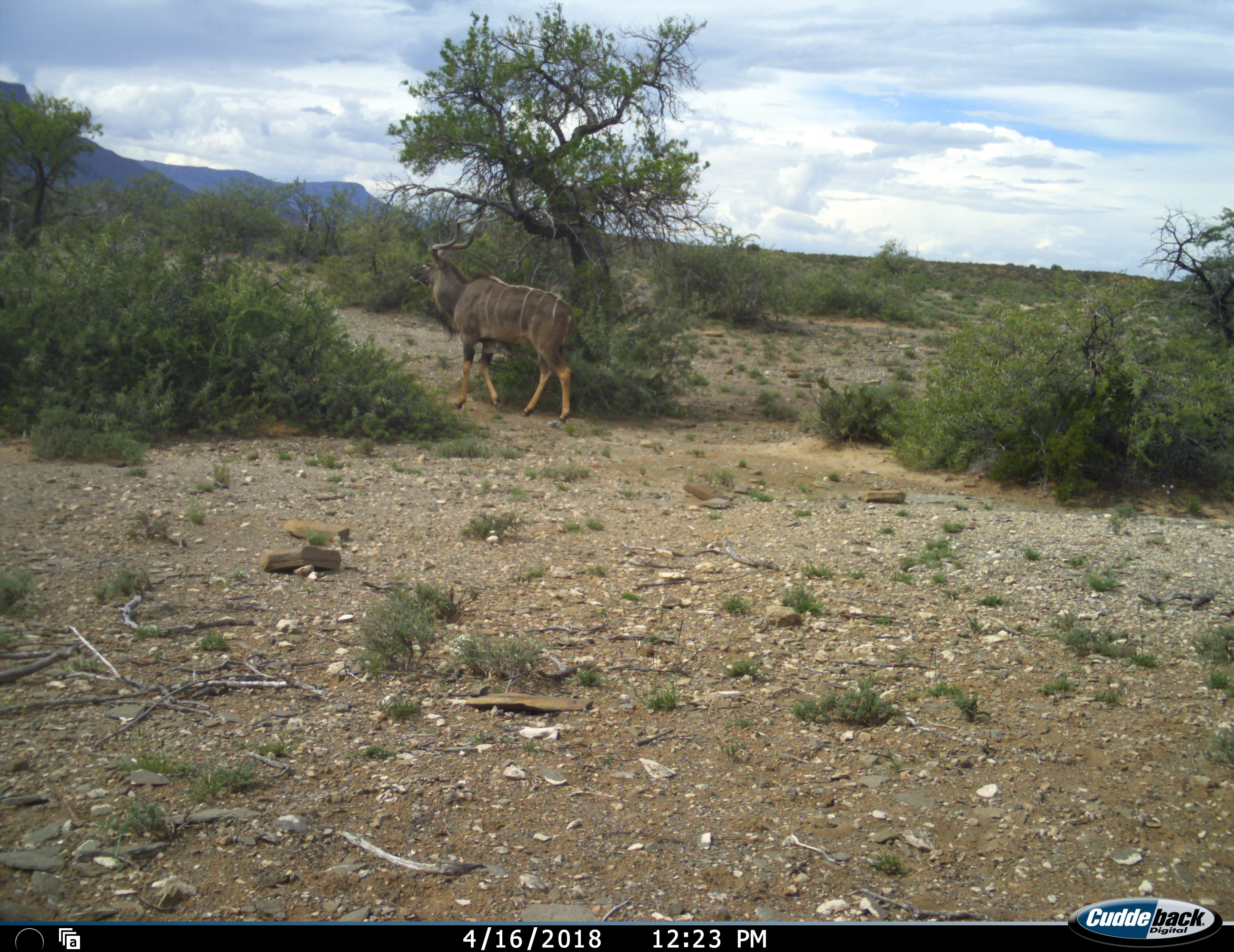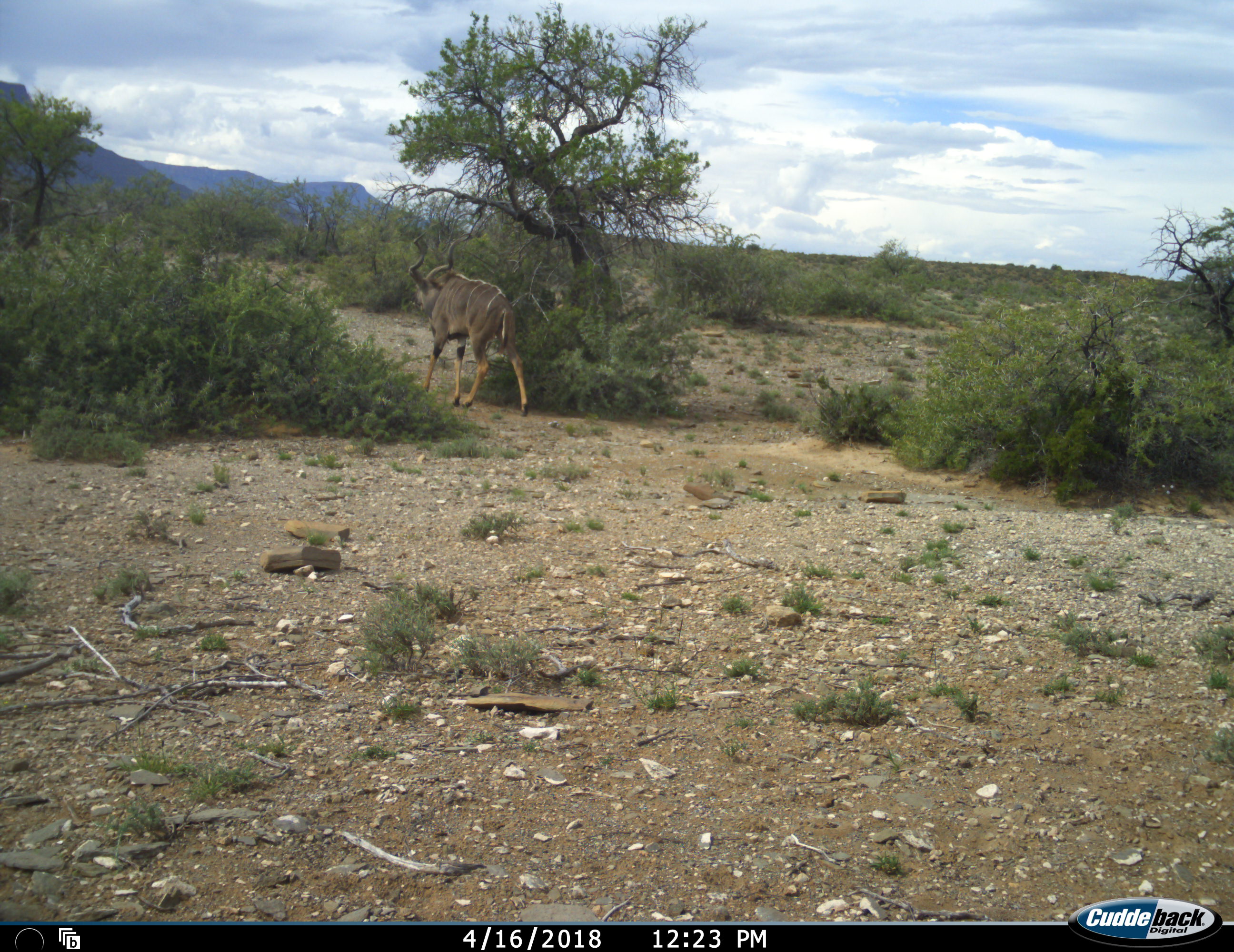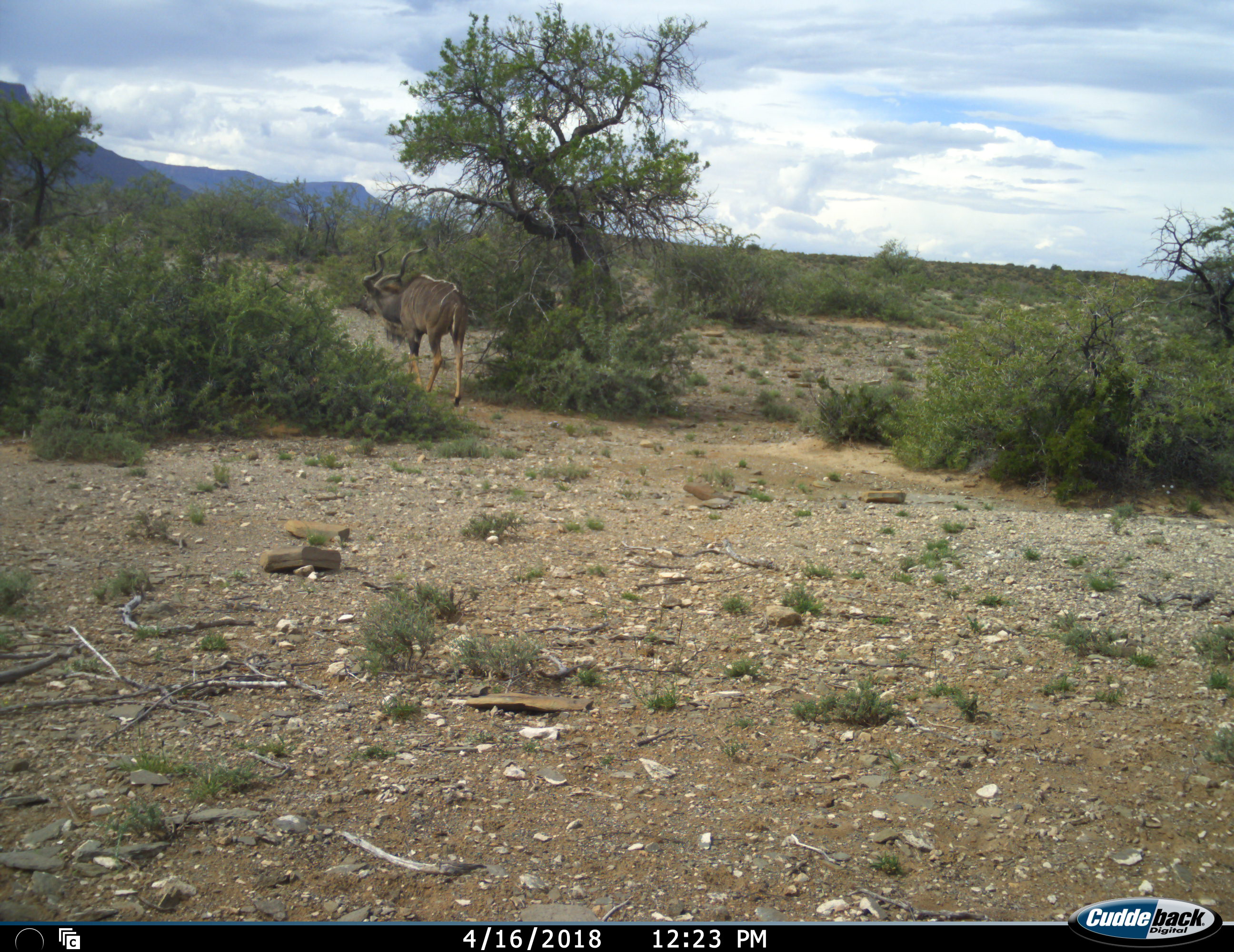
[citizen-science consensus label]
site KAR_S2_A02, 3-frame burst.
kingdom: Animalia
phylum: Chordata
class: Mammalia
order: Artiodactyla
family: Bovidae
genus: Tragelaphus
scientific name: Tragelaphus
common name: kudu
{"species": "kudu (Tragelaphus)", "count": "1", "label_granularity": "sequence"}